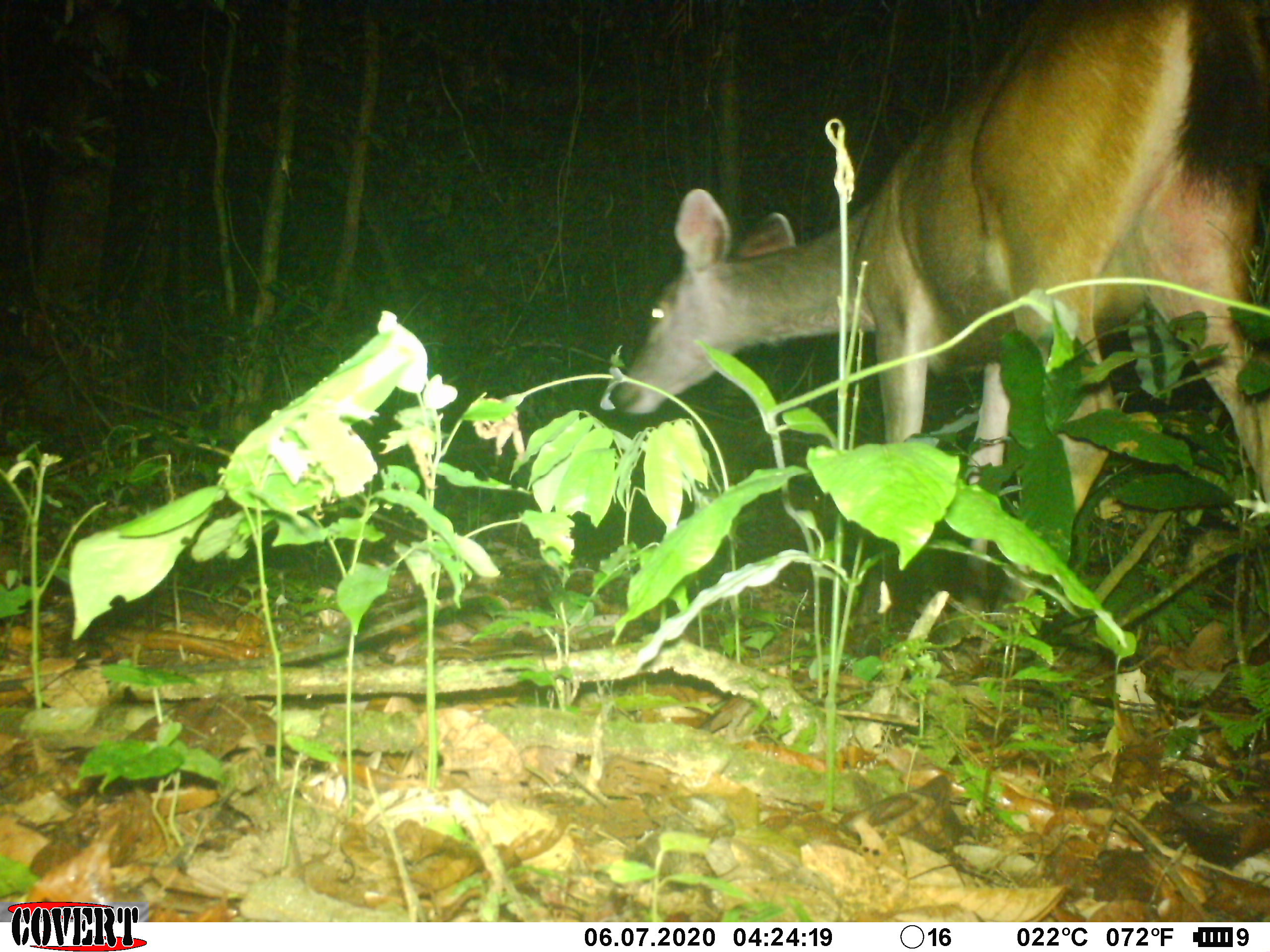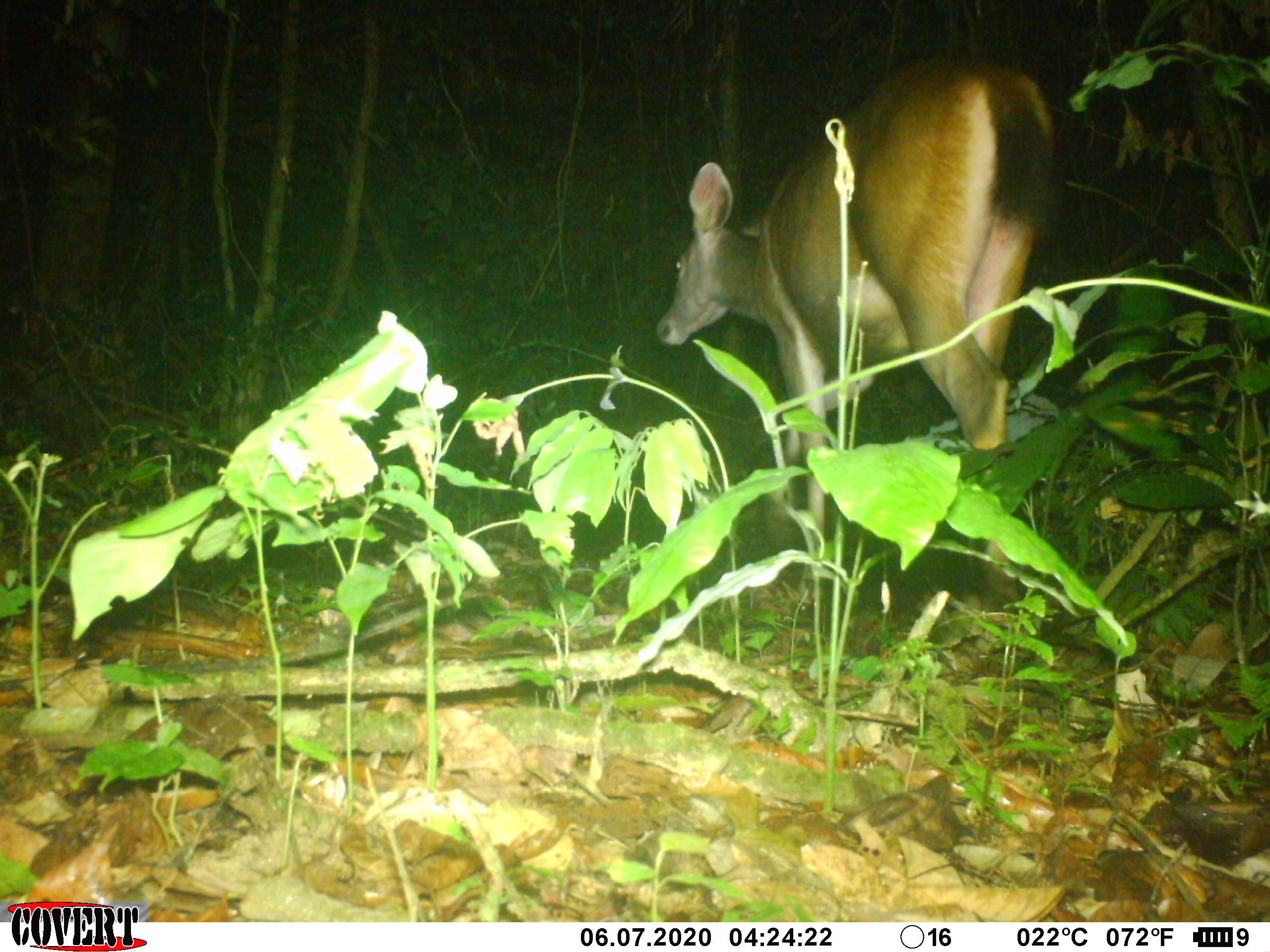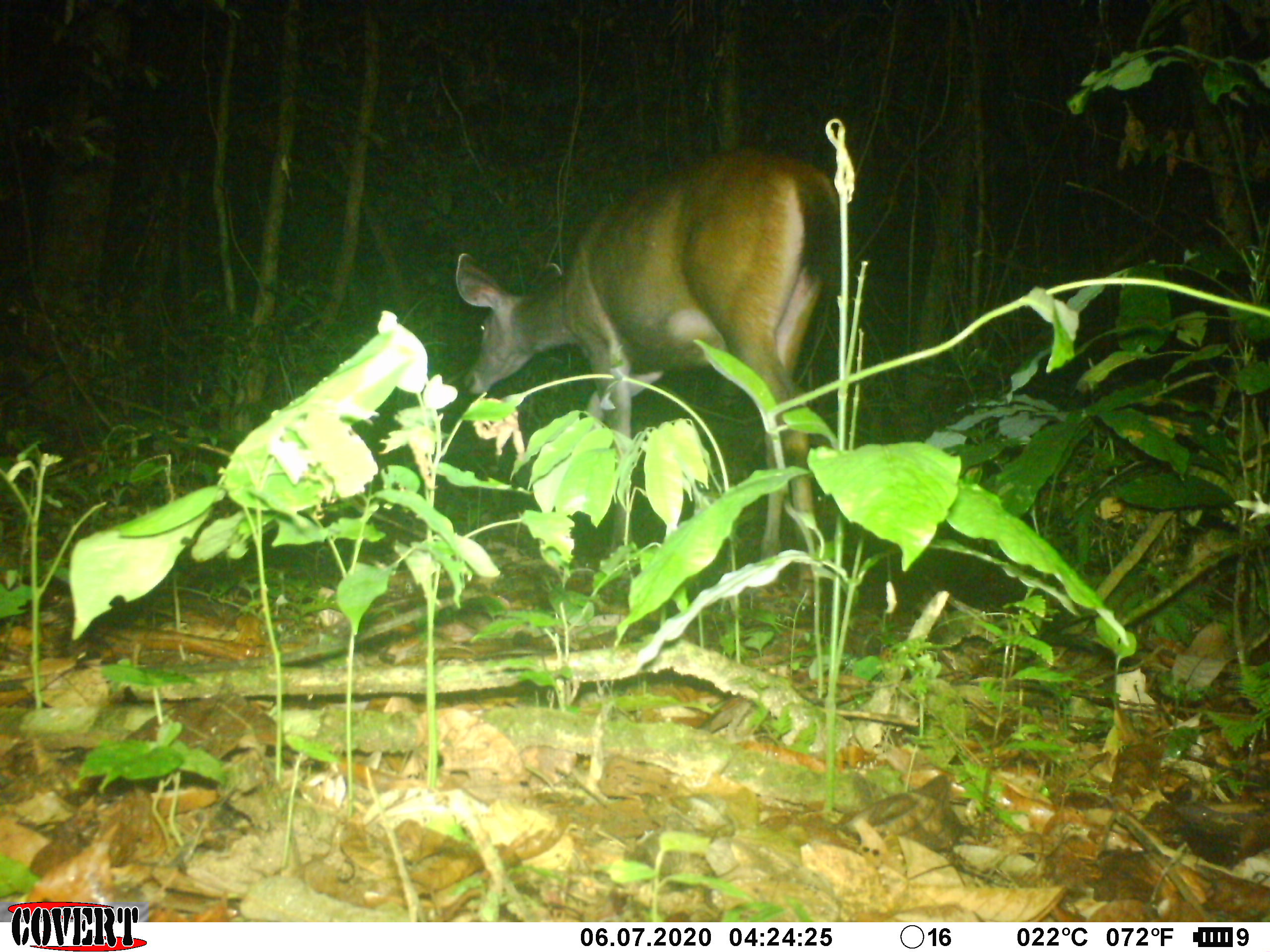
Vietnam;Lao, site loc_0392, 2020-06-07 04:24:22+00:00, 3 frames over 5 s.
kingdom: Animalia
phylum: Chordata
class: Mammalia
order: Artiodactyla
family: Cervidae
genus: Rusa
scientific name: Rusa unicolor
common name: sambar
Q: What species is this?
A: Sambar (Rusa unicolor).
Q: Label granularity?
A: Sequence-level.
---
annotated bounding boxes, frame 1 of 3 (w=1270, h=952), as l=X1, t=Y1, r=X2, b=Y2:
sambar: l=604, t=0, r=1270, b=656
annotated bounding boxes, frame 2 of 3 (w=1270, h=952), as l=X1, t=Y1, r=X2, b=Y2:
sambar: l=653, t=54, r=1065, b=628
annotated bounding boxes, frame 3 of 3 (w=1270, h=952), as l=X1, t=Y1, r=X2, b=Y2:
sambar: l=450, t=146, r=840, b=615